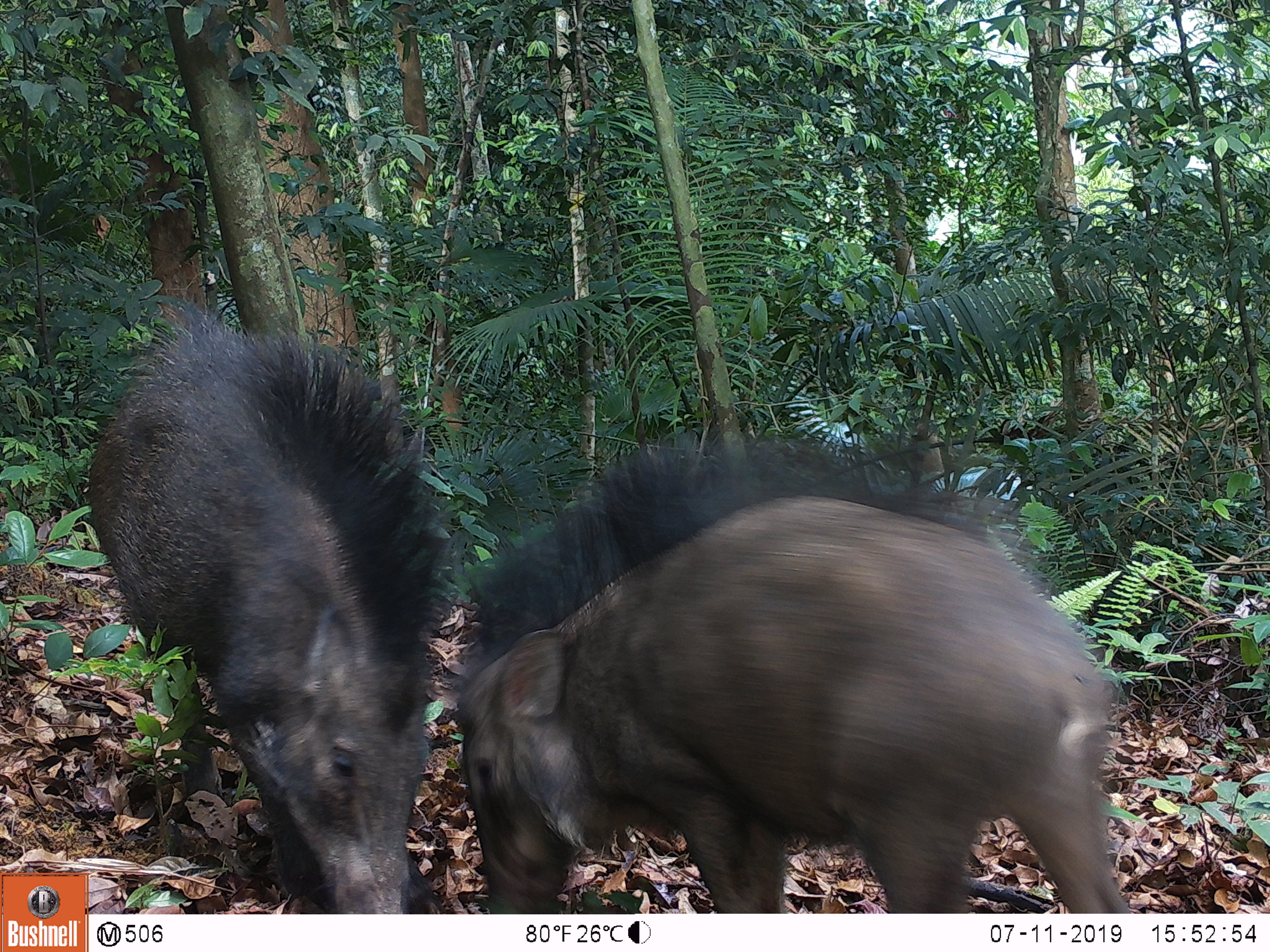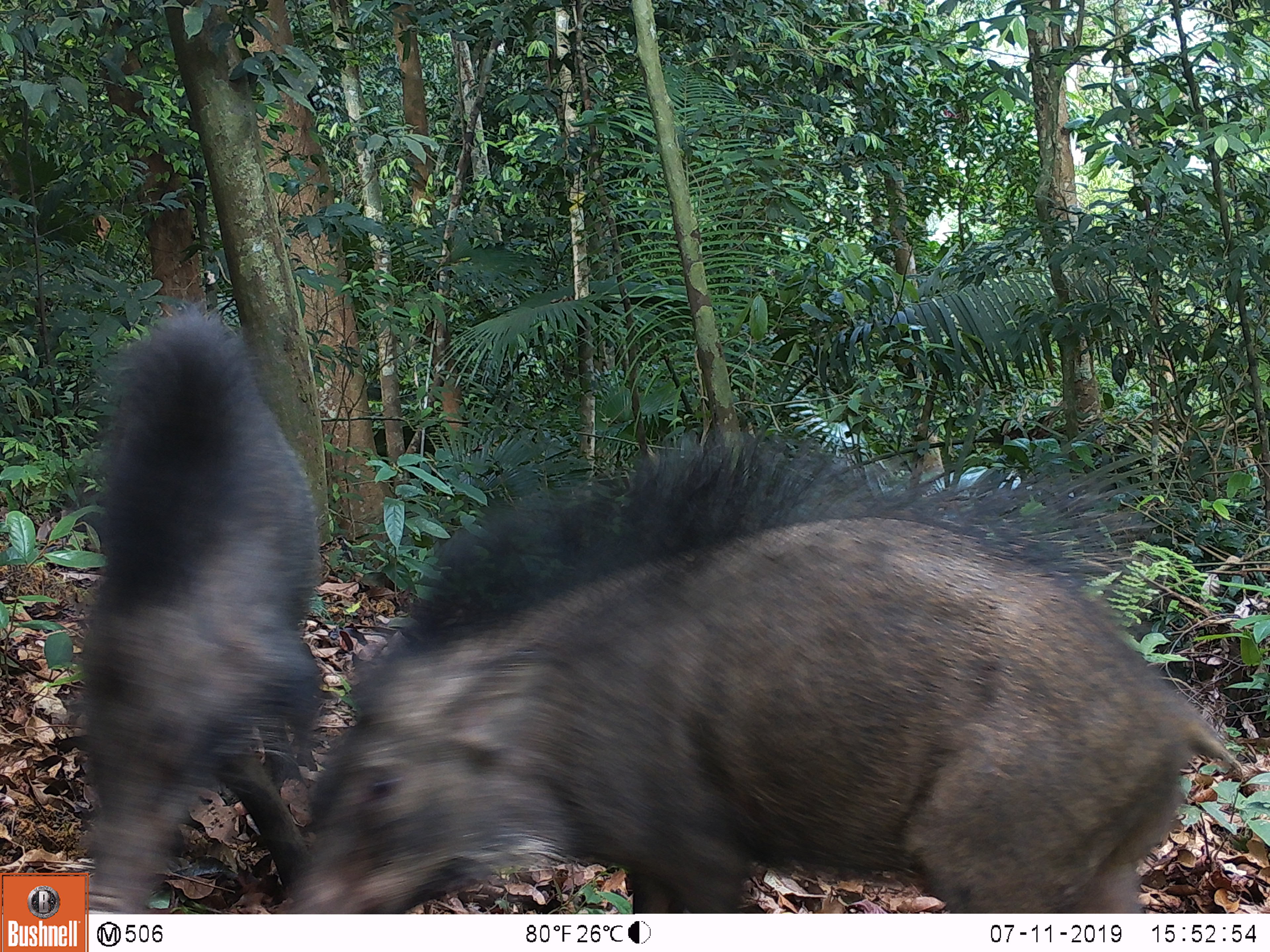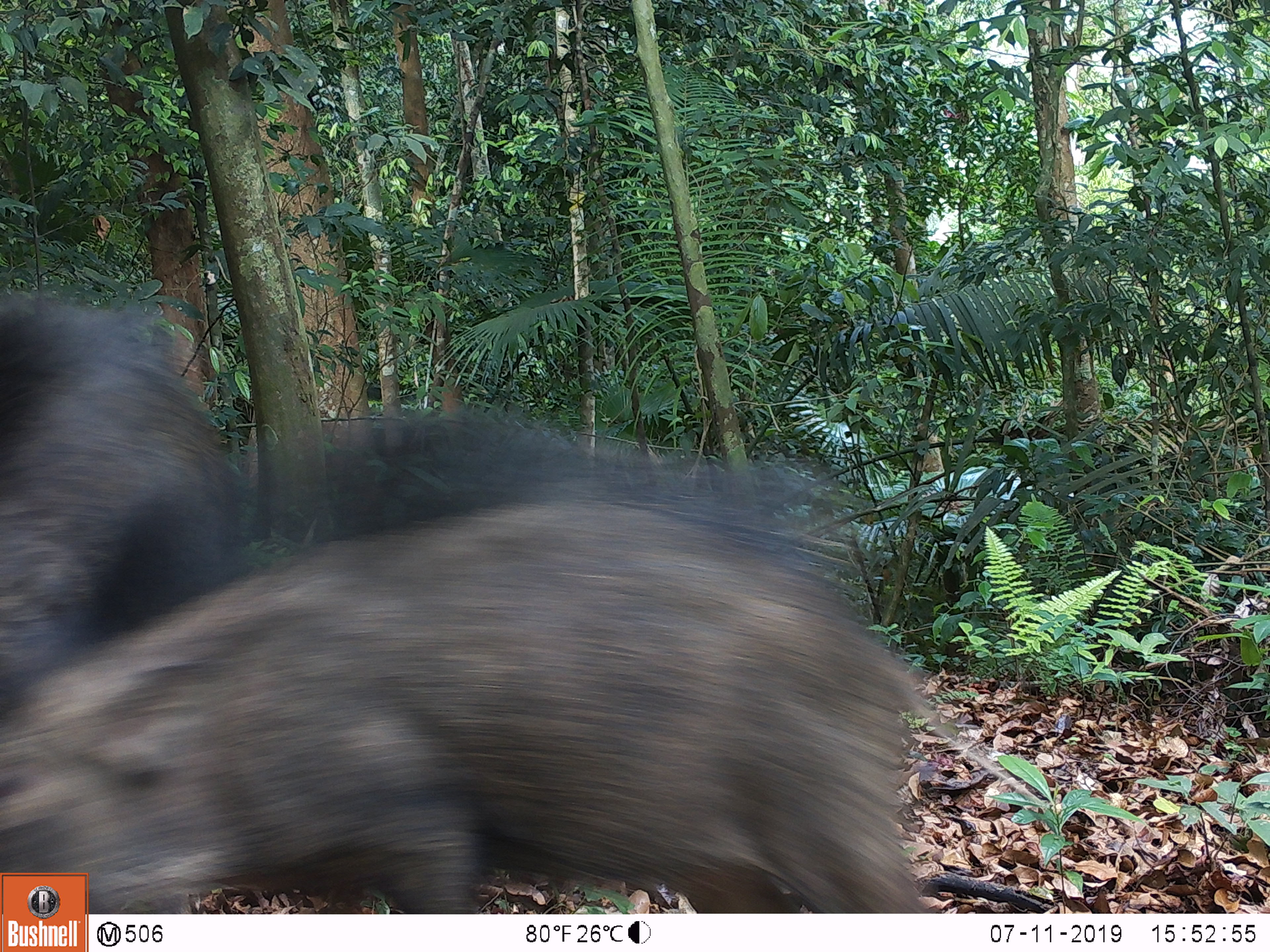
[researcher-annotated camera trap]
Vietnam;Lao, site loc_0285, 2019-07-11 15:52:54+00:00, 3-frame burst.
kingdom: Animalia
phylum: Chordata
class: Mammalia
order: Artiodactyla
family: Suidae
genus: Sus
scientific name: Sus scrofa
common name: eurasian wild pig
Eurasian wild pig (Sus scrofa). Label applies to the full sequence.